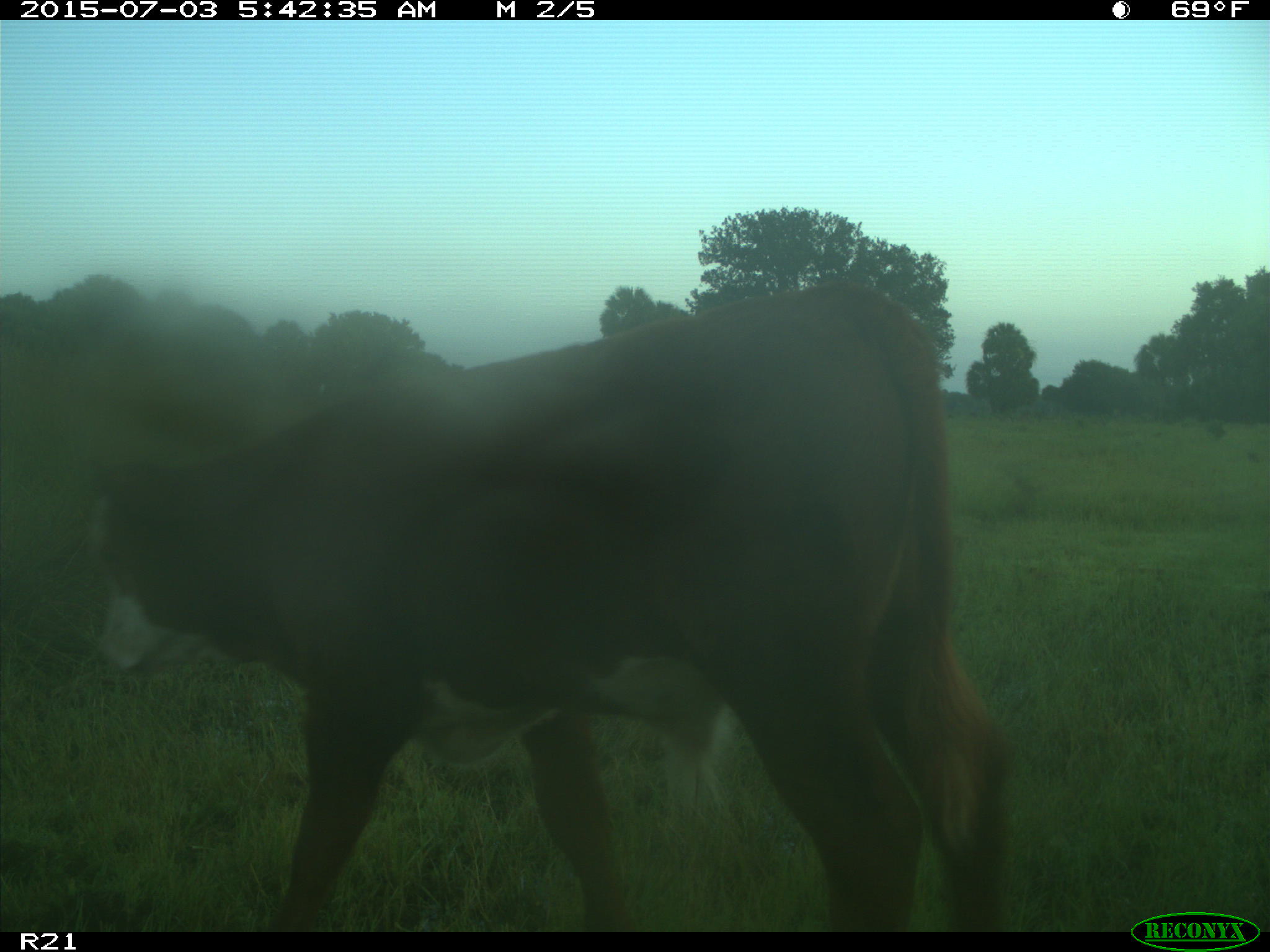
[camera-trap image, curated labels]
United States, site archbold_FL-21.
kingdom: Animalia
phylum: Chordata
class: Mammalia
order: Artiodactyla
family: Bovidae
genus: Bos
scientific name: Bos taurus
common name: domestic cow